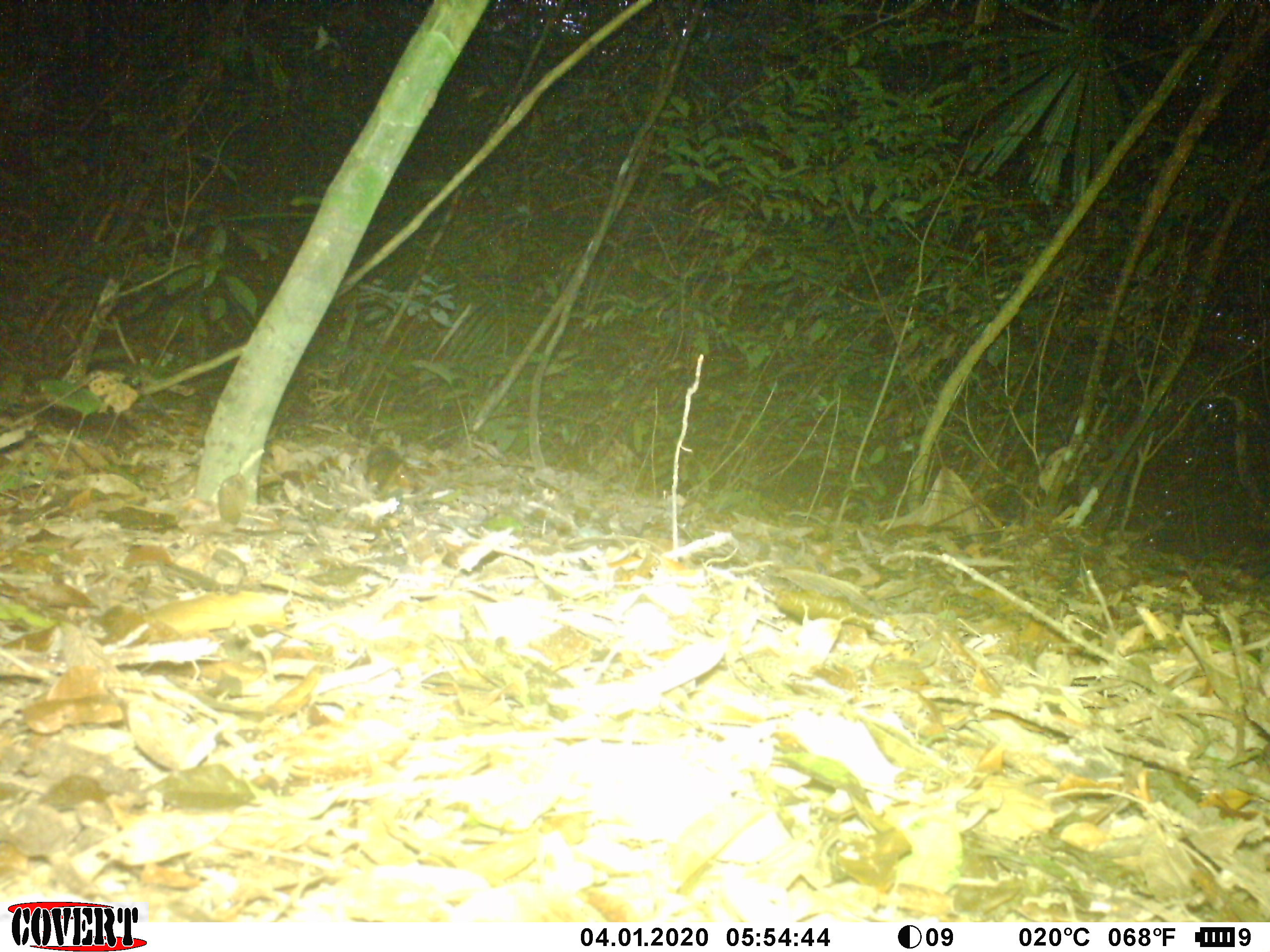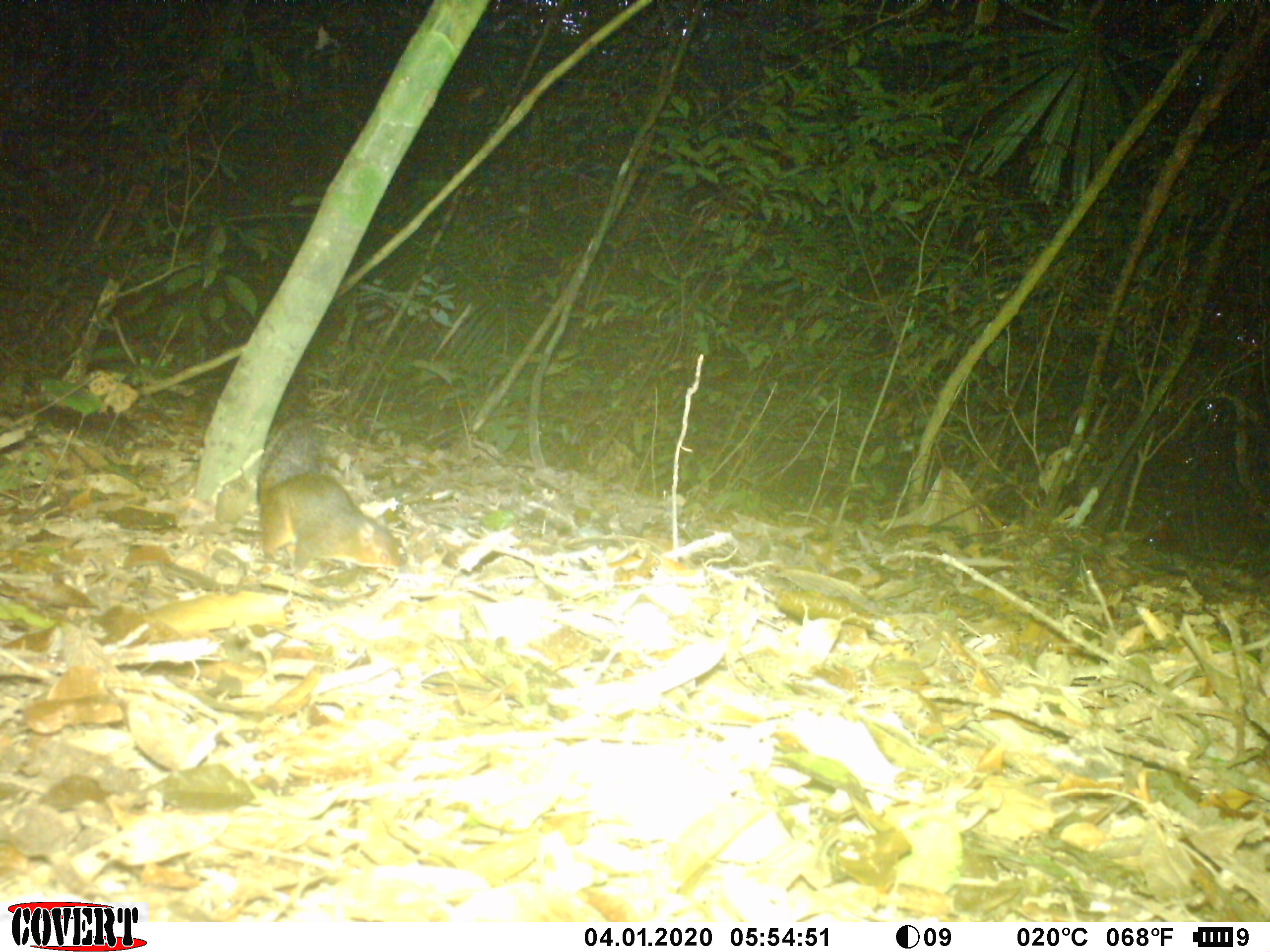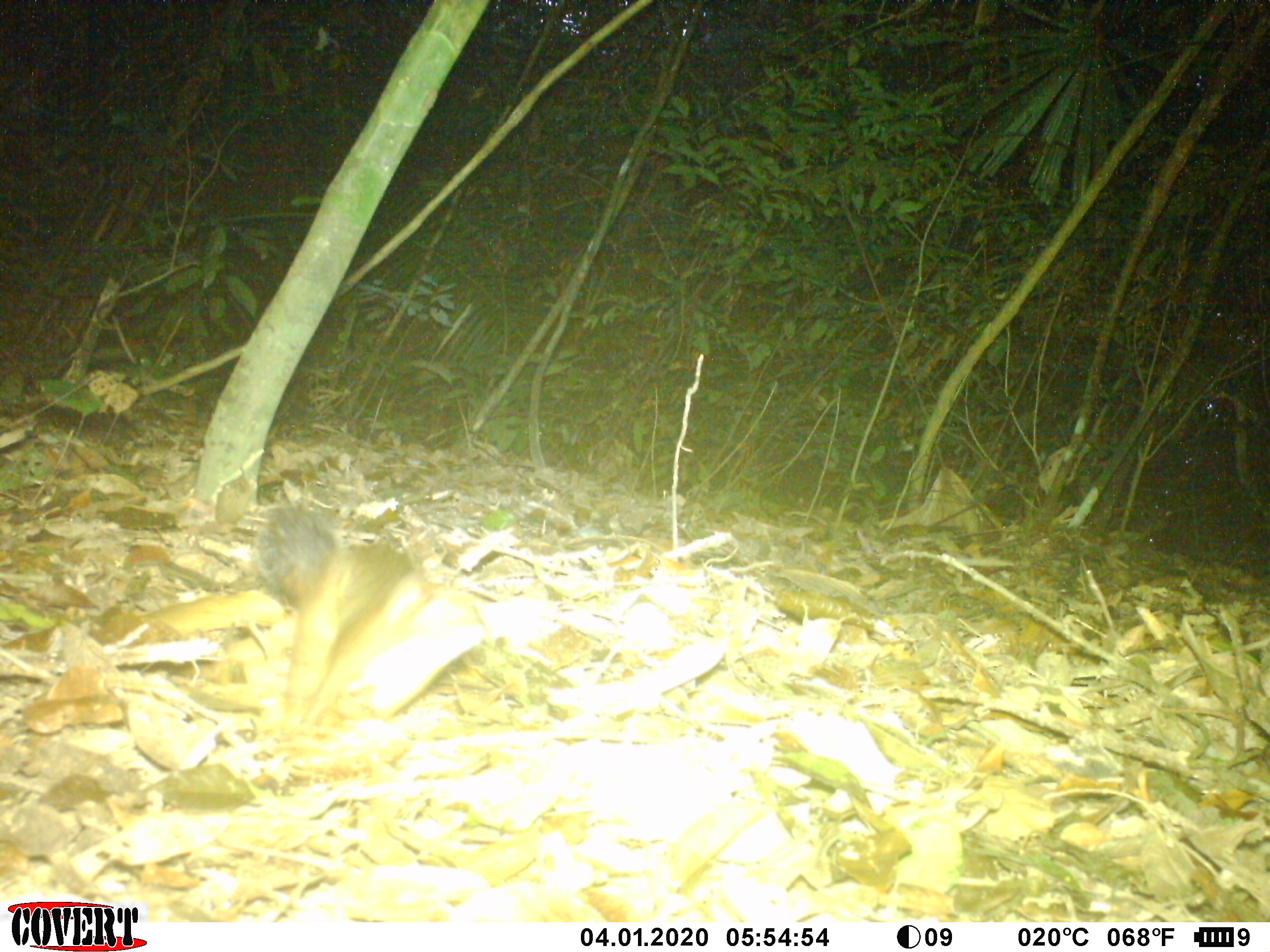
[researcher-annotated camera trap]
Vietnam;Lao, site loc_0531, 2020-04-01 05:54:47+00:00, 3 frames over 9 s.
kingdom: Animalia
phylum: Chordata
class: Mammalia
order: Rodentia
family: Sciuridae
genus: Dremomys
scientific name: Dremomys rufigenis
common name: red-cheeked squirrel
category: red cheeked squirrel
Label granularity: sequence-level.